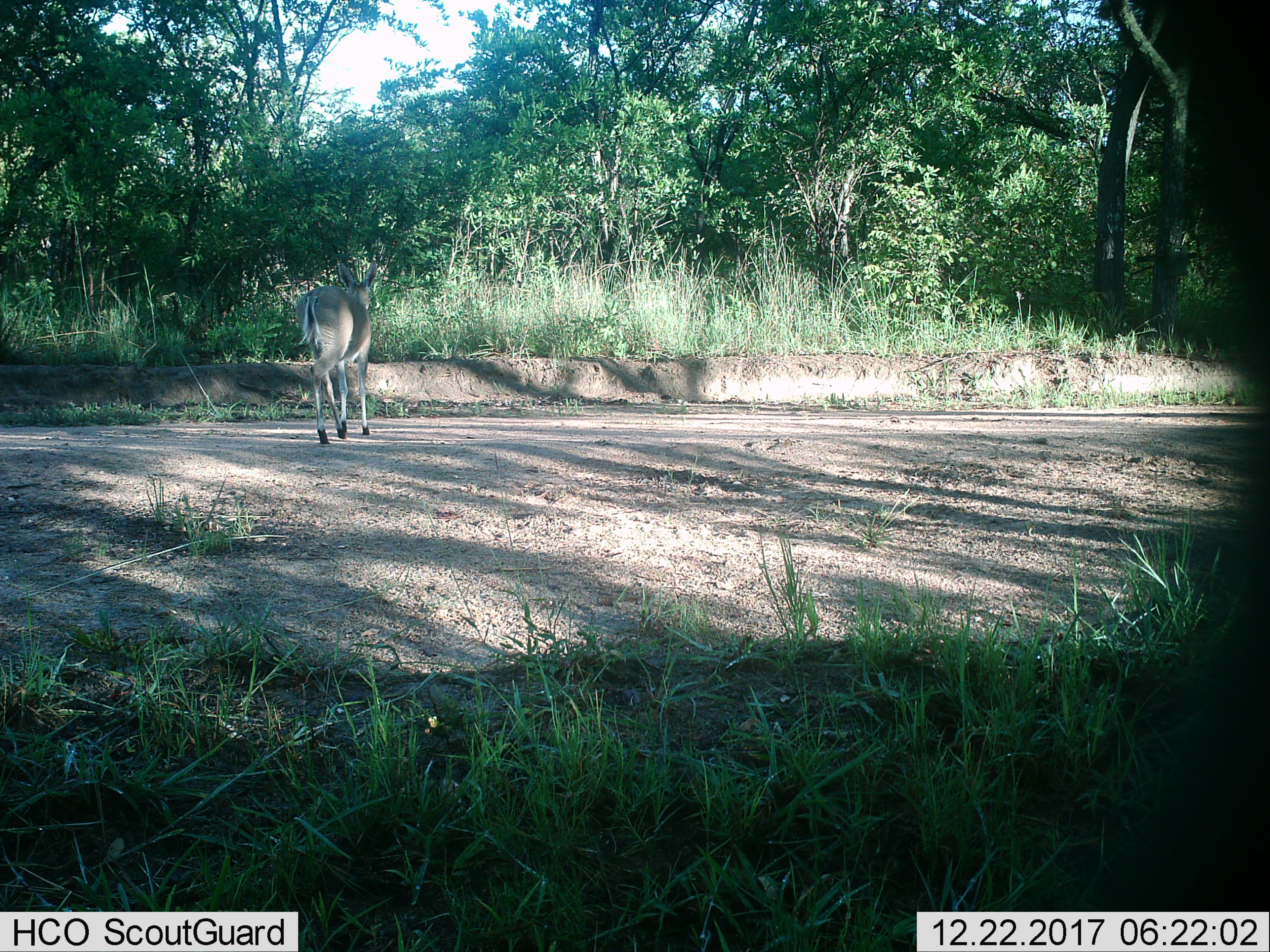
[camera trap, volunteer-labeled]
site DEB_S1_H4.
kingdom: Animalia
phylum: Chordata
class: Mammalia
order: Artiodactyla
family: Bovidae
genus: Sylvicapra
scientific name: Sylvicapra grimmia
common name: common duiker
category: duikercommongrey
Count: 1.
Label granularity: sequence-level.